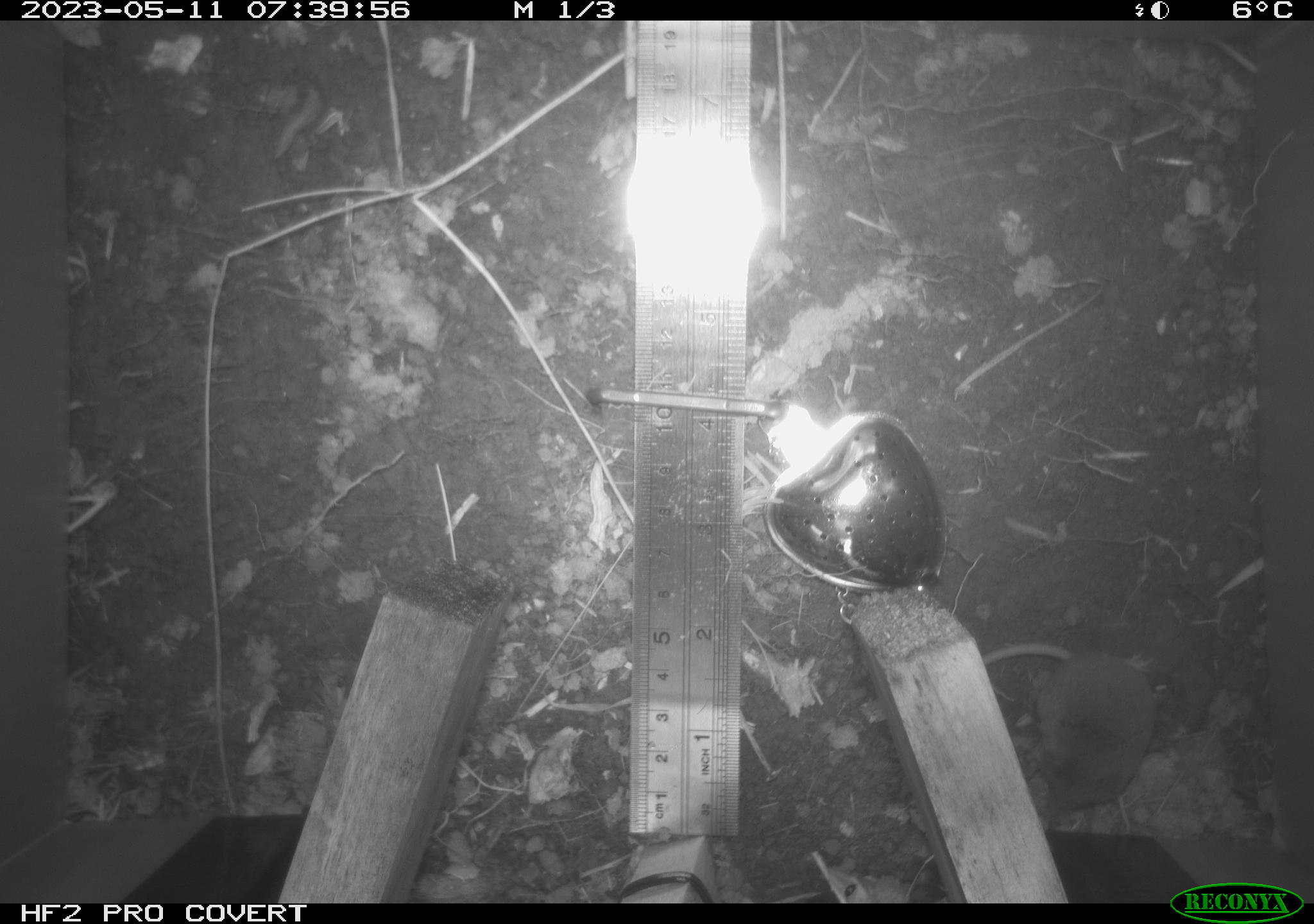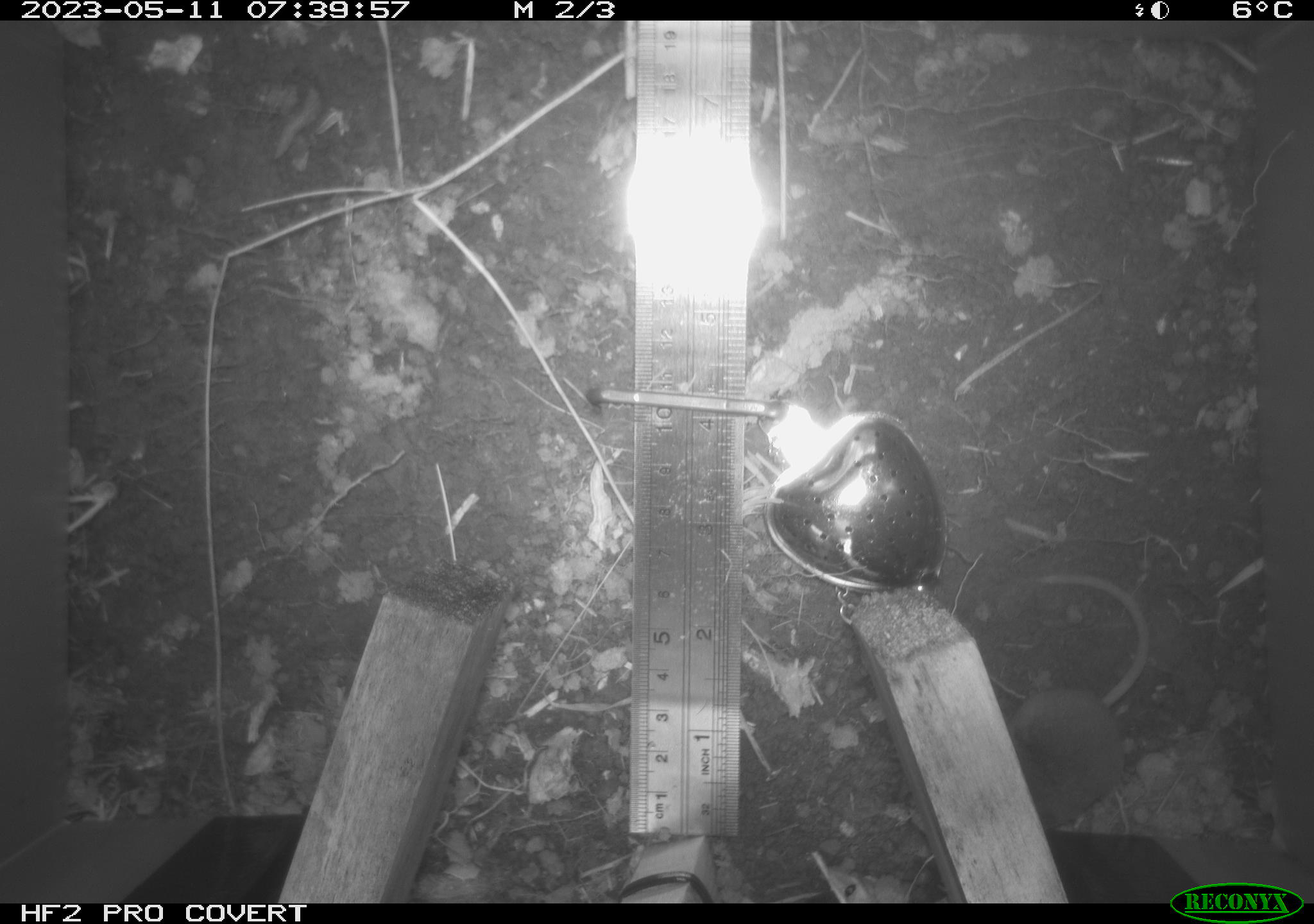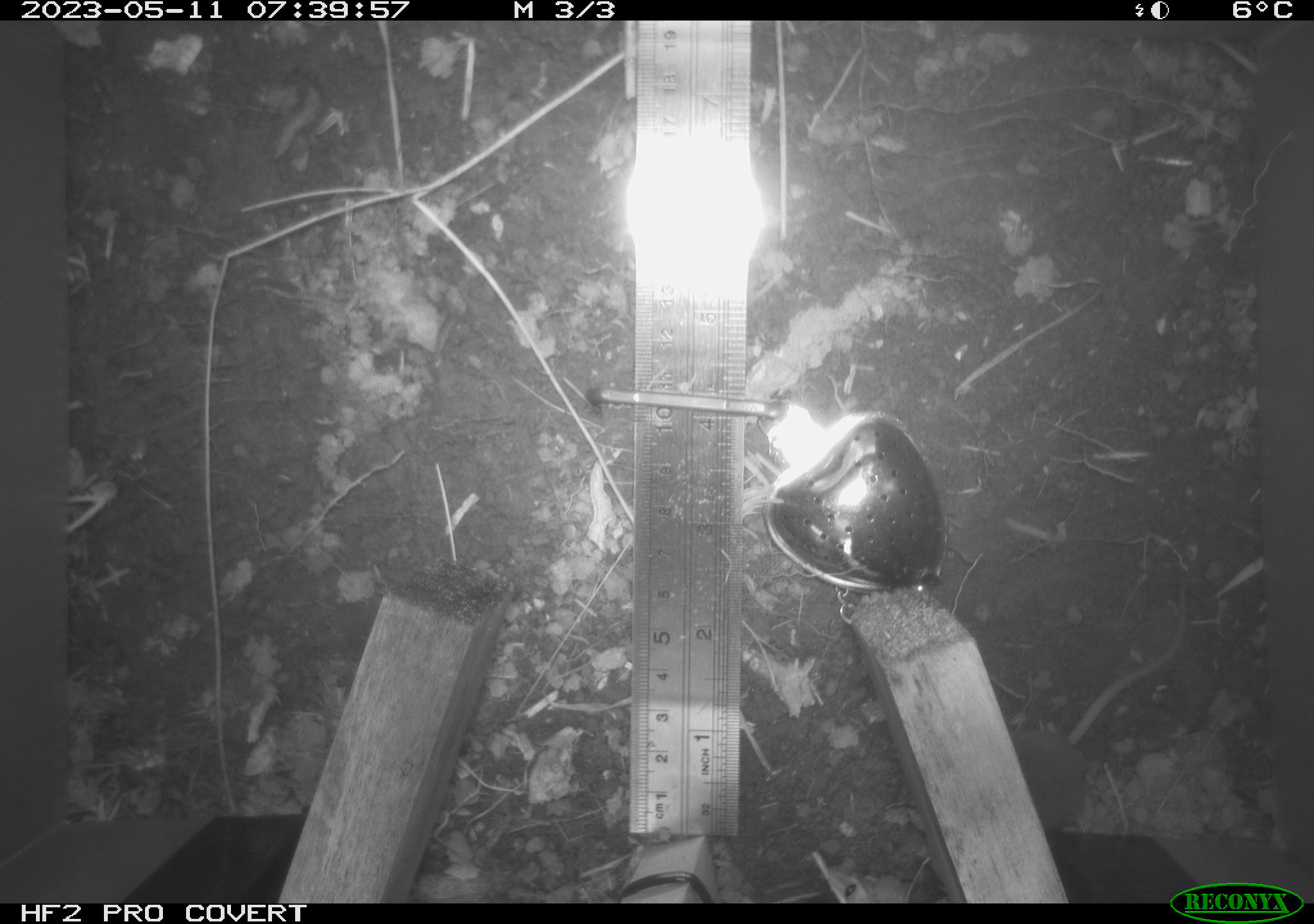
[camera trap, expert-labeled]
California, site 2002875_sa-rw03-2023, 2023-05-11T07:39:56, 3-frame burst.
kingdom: Animalia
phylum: Chordata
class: Mammalia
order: Eulipotyphla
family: Soricidae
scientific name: Soricidae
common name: shrews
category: soricidae family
Soricidae family (shrews) (Soricidae).